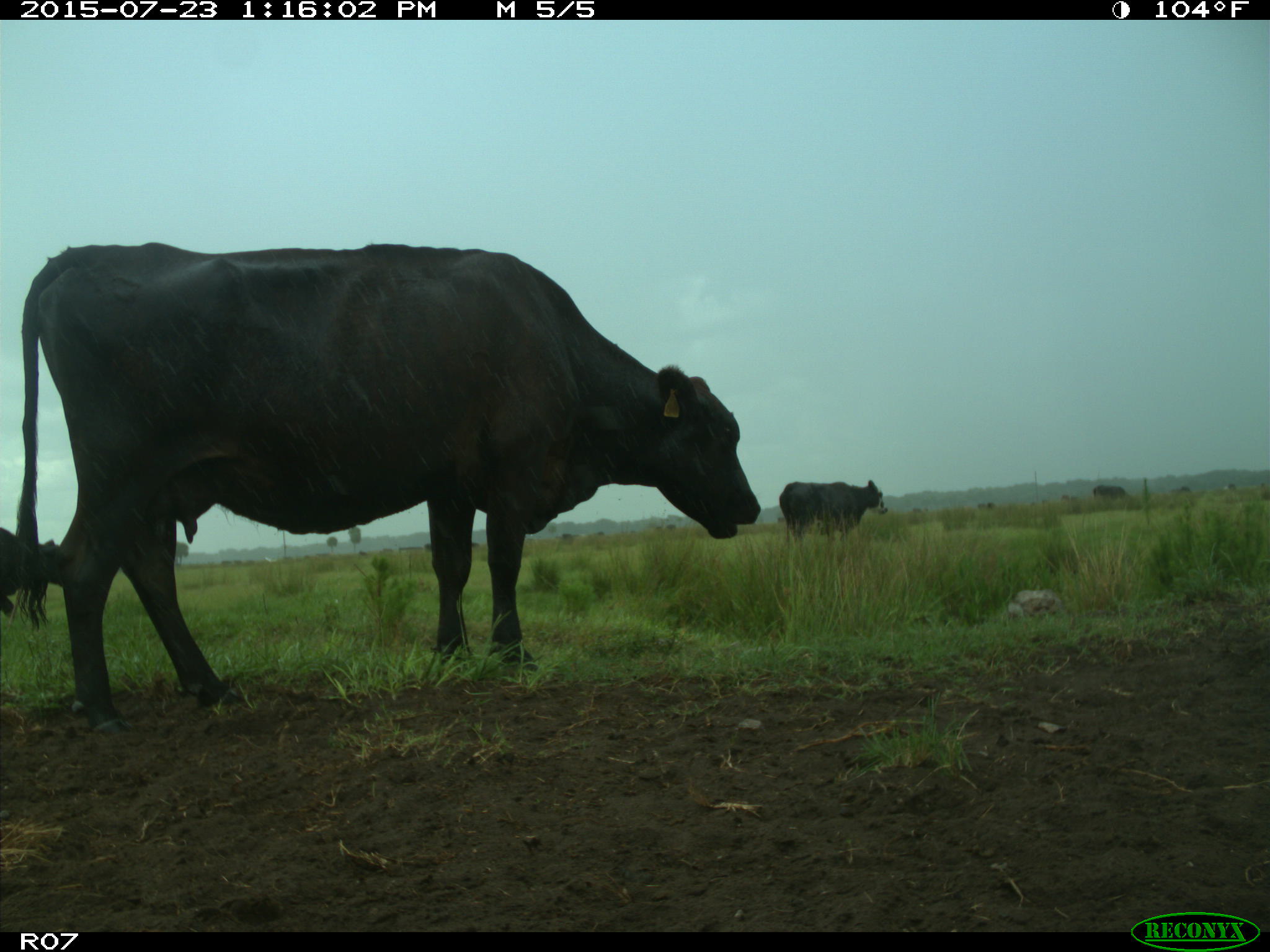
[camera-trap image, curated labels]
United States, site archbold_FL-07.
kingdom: Animalia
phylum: Chordata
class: Mammalia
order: Artiodactyla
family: Bovidae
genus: Bos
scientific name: Bos taurus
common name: domestic cow